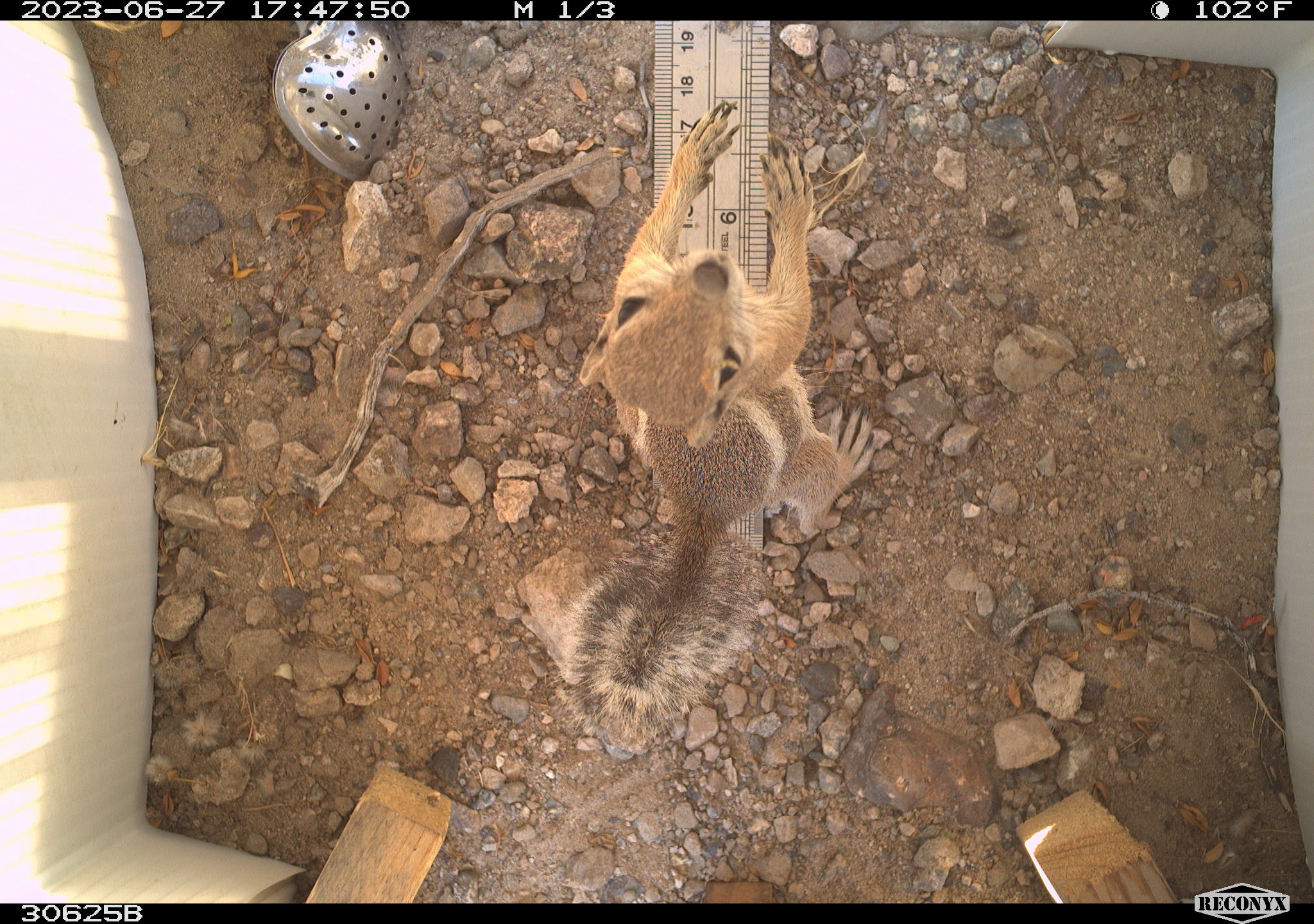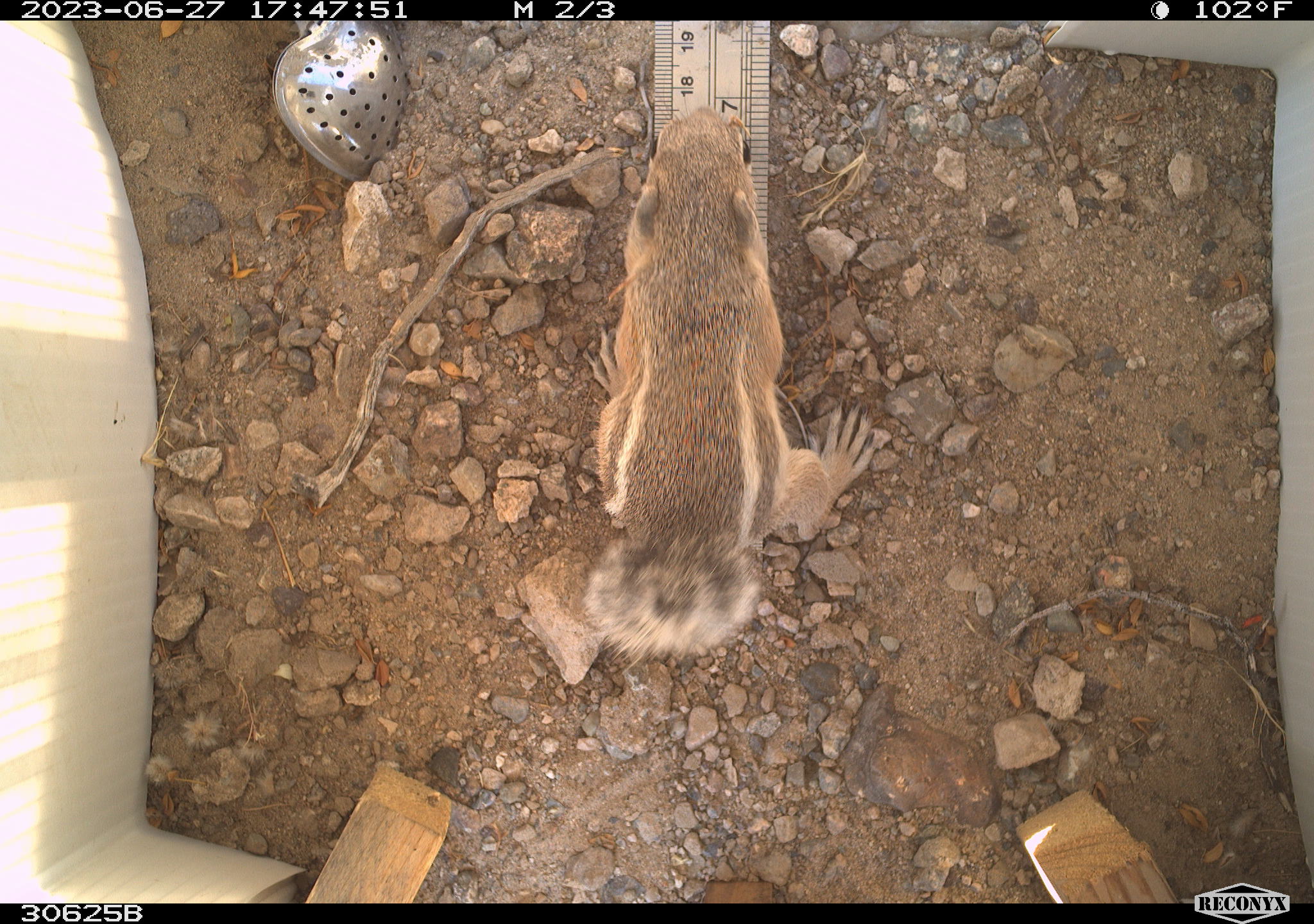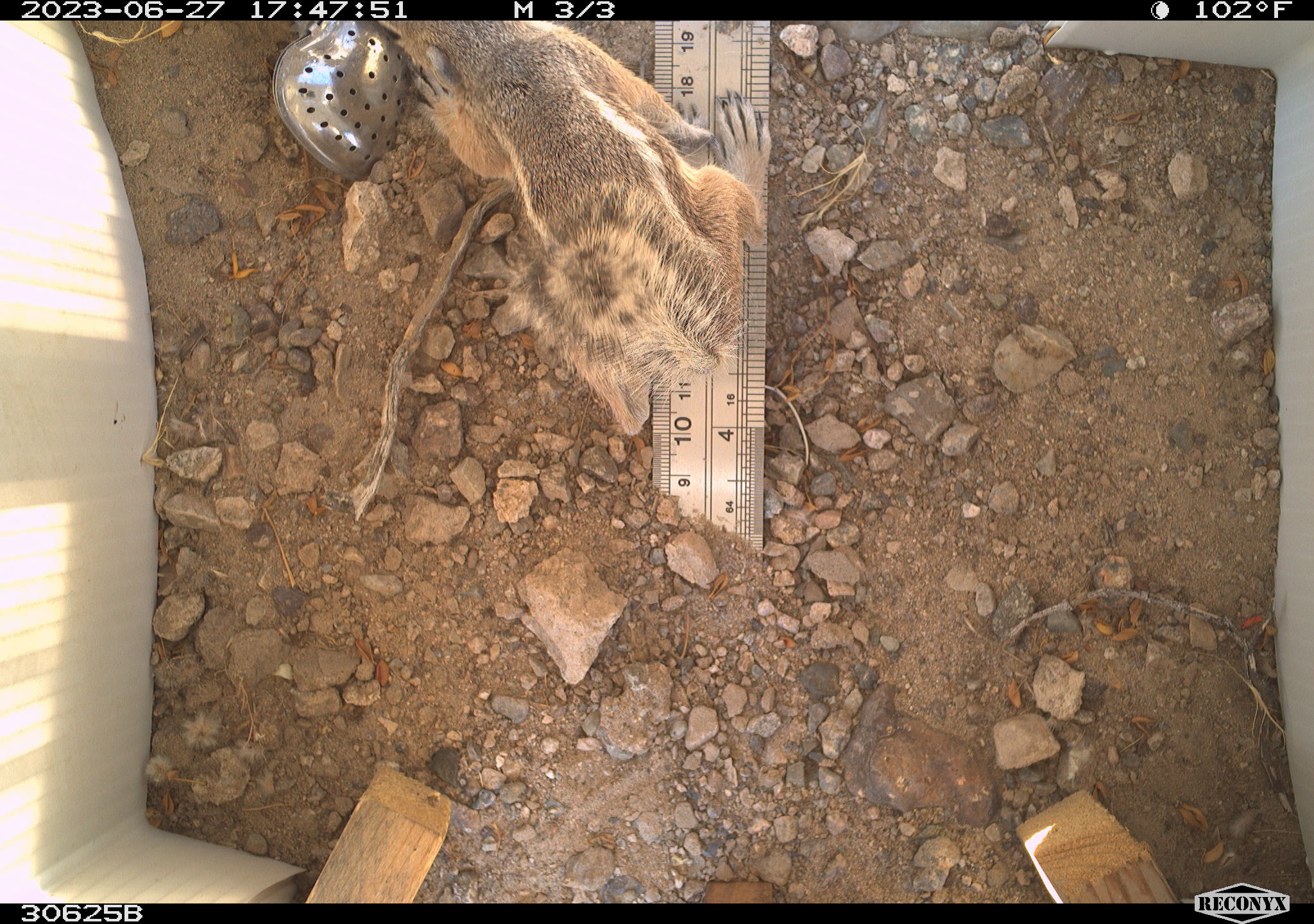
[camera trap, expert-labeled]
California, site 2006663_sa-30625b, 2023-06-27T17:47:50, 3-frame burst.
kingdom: Animalia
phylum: Chordata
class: Mammalia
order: Rodentia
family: Sciuridae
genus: Ammospermophilus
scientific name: Ammospermophilus leucurus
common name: white-tailed antelope squirrel